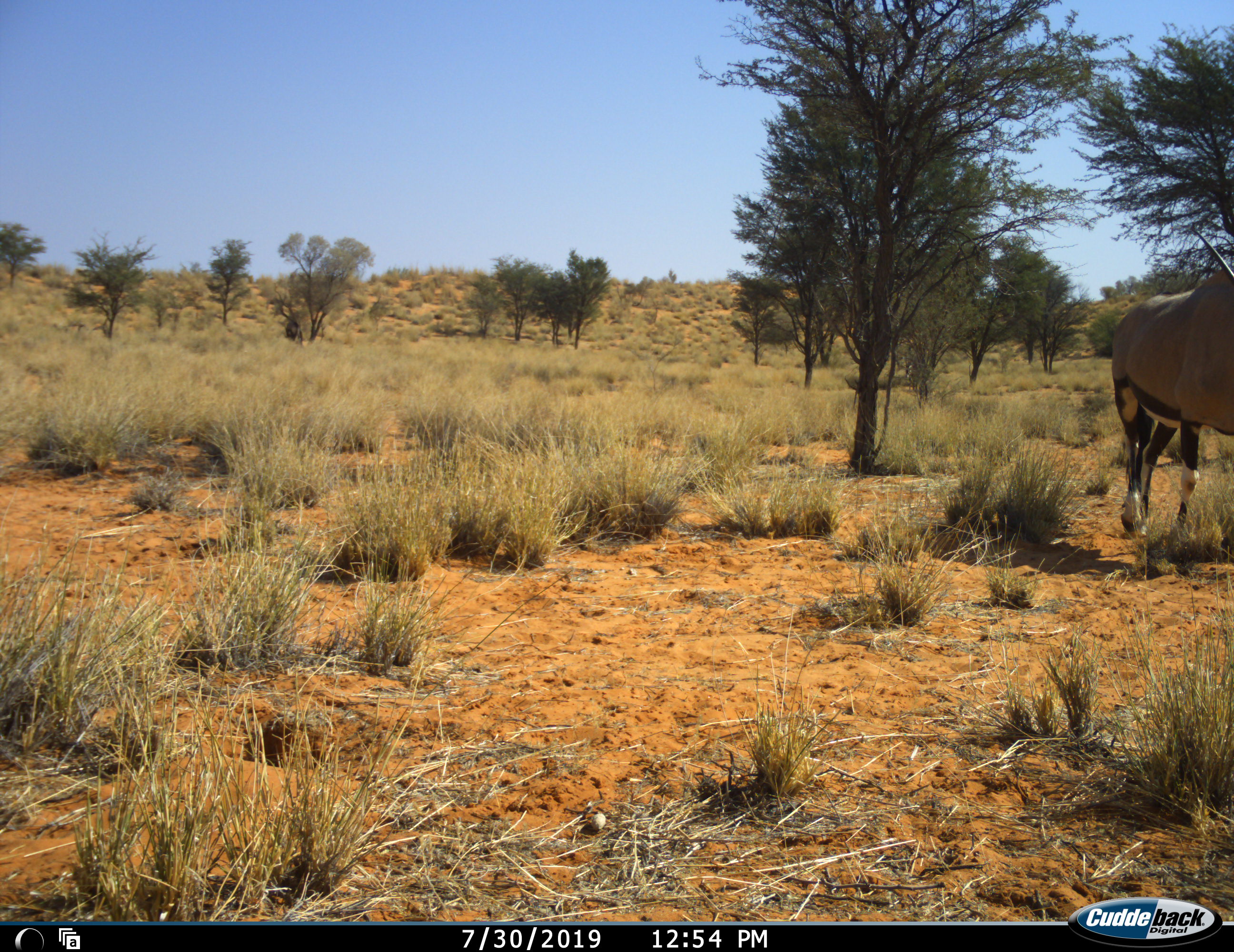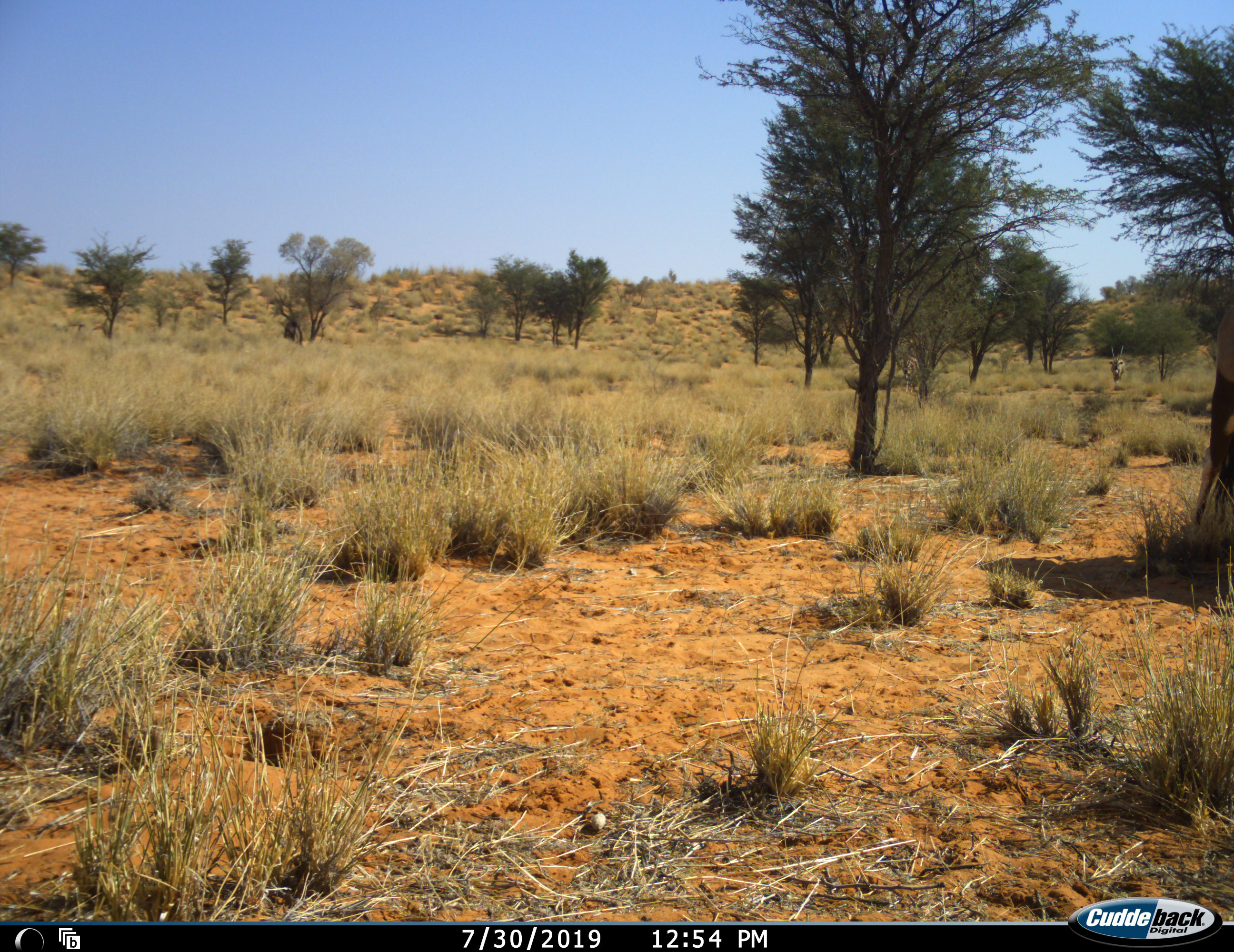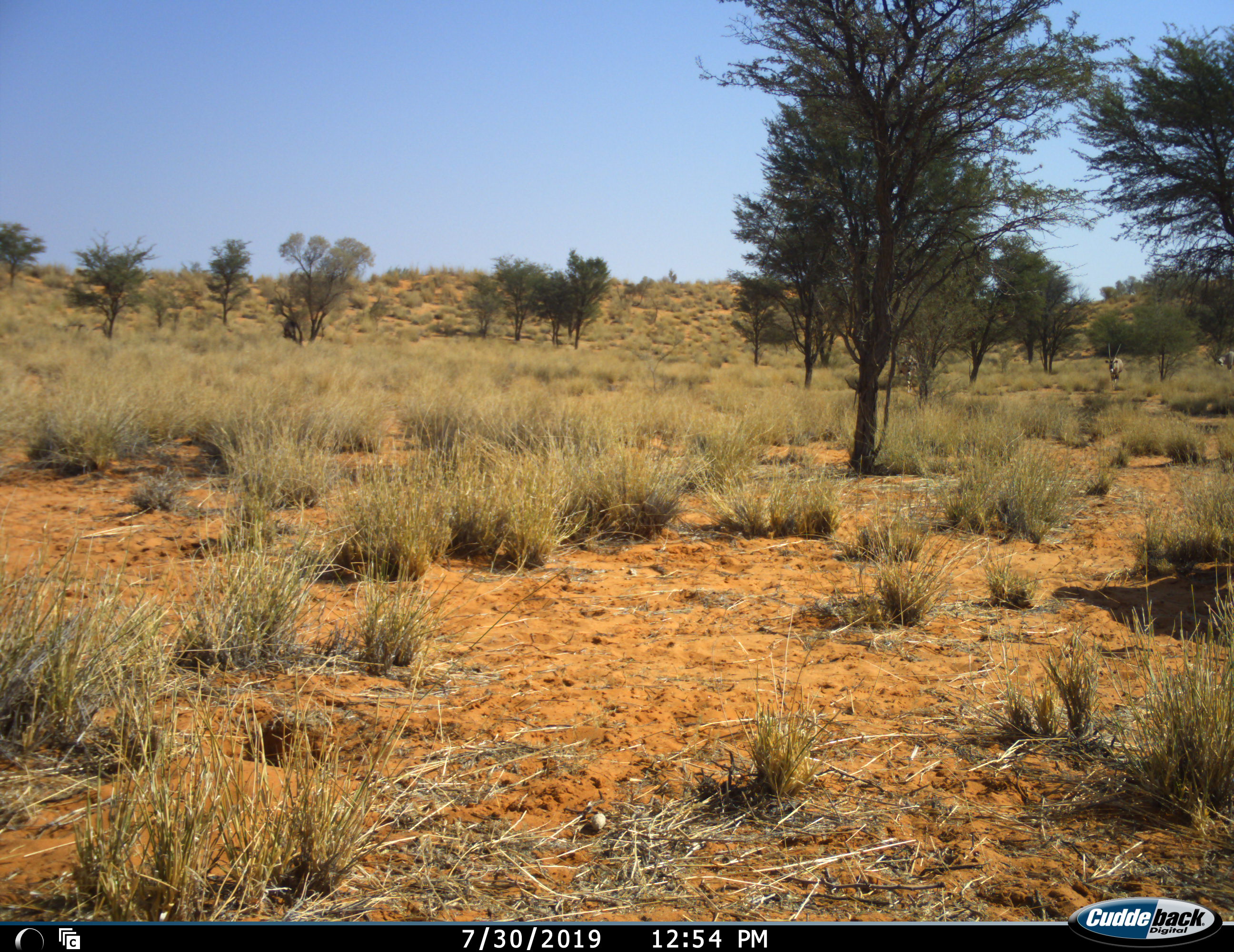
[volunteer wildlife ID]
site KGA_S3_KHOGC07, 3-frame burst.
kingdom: Animalia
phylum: Chordata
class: Mammalia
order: Artiodactyla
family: Bovidae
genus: Oryx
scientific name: Oryx gazella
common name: gemsbok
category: oryx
Oryx (gemsbok) (Oryx gazella), count 4. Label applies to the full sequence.